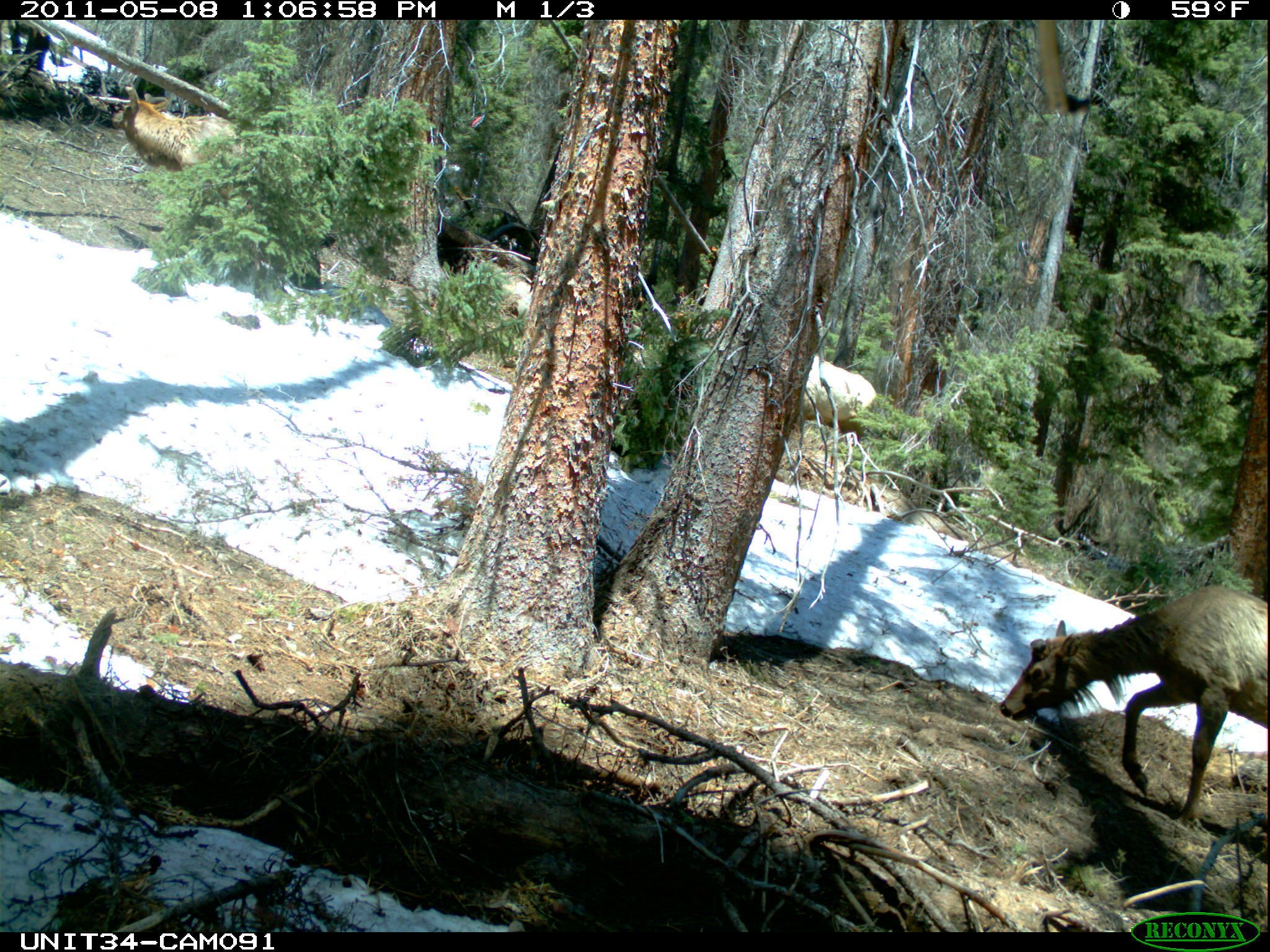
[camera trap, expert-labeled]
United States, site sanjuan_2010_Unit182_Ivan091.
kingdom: Animalia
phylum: Chordata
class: Mammalia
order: Artiodactyla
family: Cervidae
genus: Cervus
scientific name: Cervus elaphus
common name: red deer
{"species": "Cervus elaphus (red deer)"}